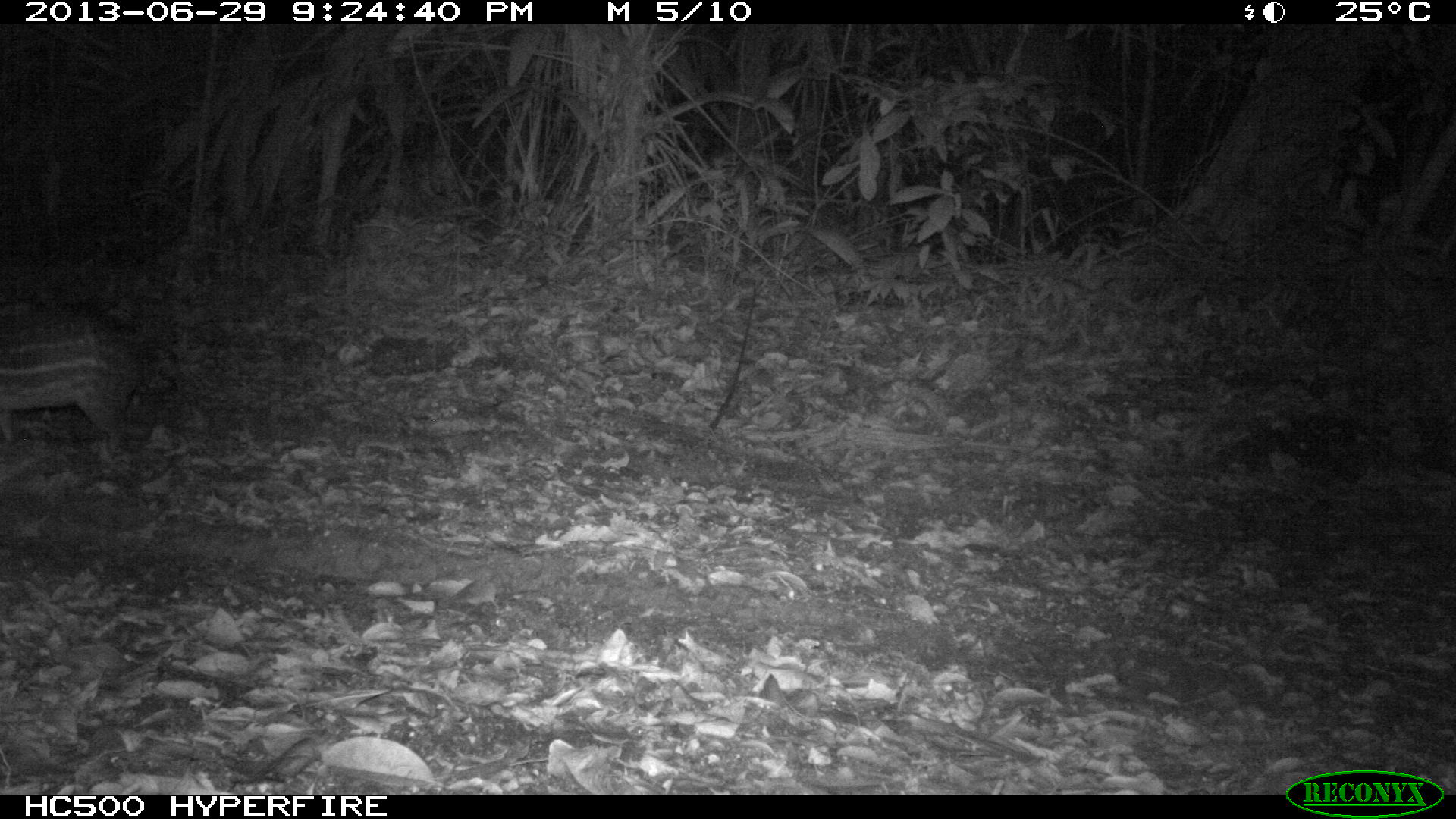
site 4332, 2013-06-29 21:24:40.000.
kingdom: Animalia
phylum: Chordata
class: Mammalia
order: Rodentia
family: Cuniculidae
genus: Cuniculus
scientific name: Cuniculus paca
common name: lowland paca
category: agouti paca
Agouti paca (lowland paca) (Cuniculus paca), count 1.